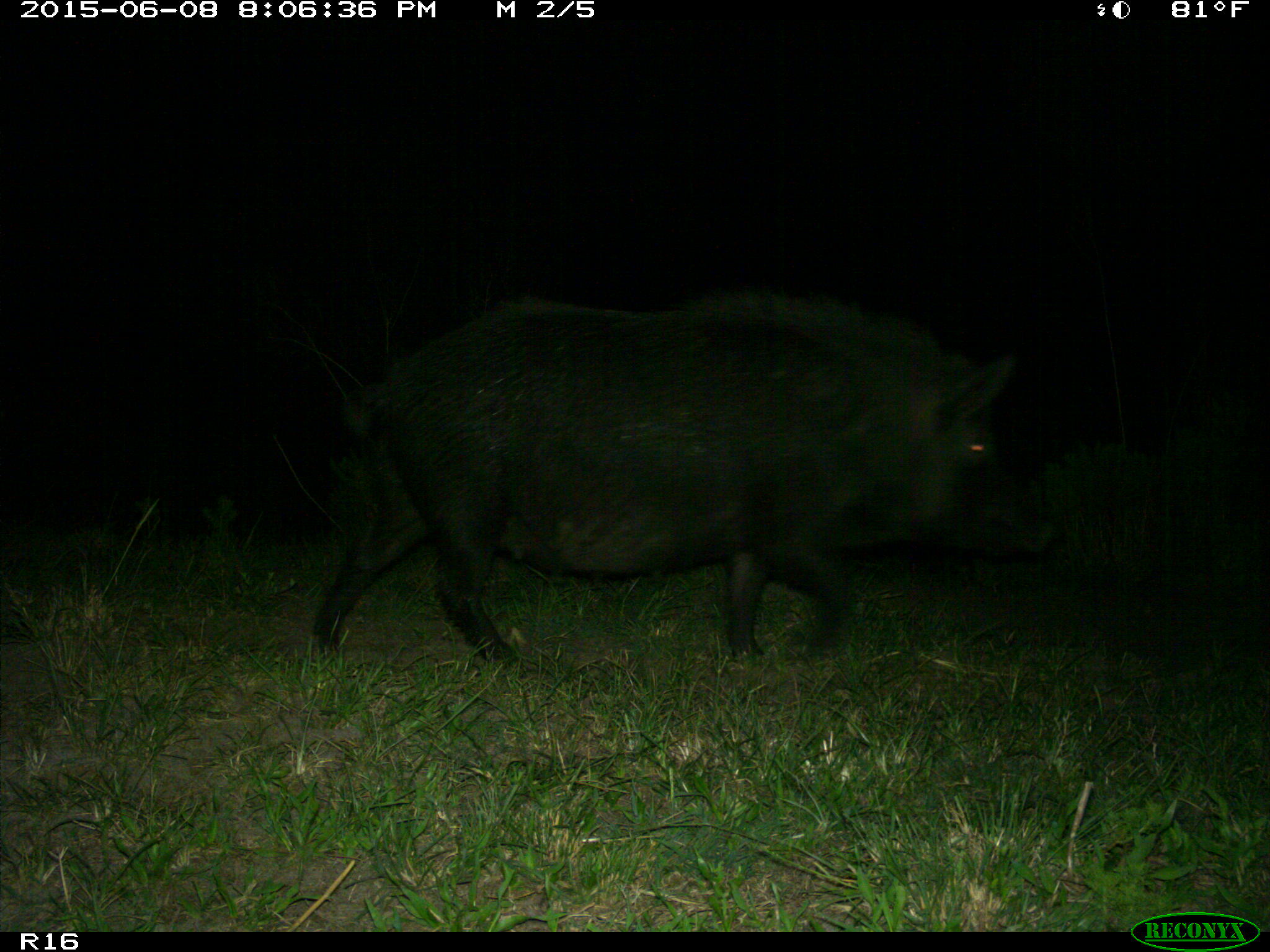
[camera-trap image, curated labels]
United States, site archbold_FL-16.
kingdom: Animalia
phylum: Chordata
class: Mammalia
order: Artiodactyla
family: Suidae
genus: Sus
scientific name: Sus scrofa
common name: wild boar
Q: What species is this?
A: Sus scrofa (wild boar).